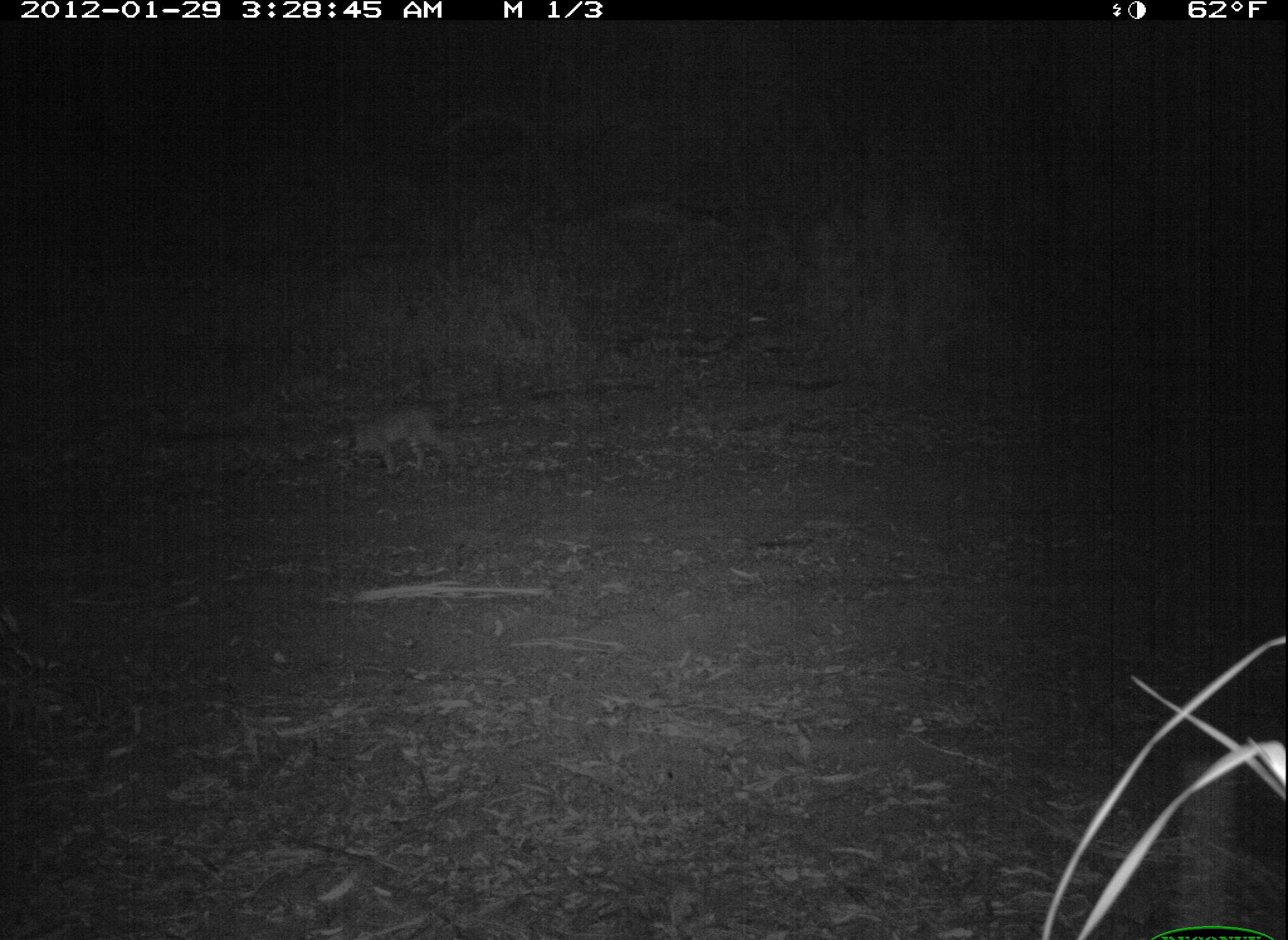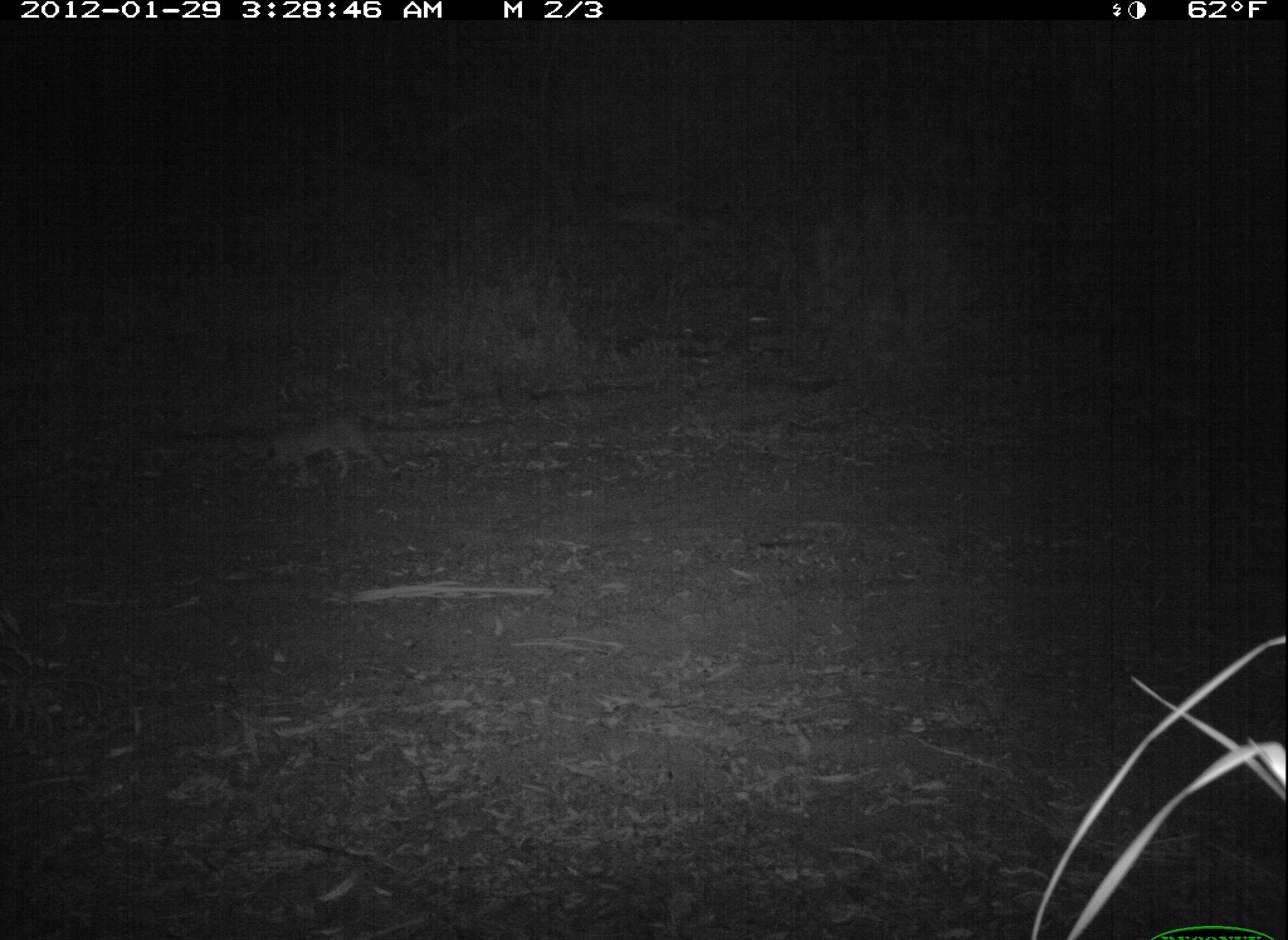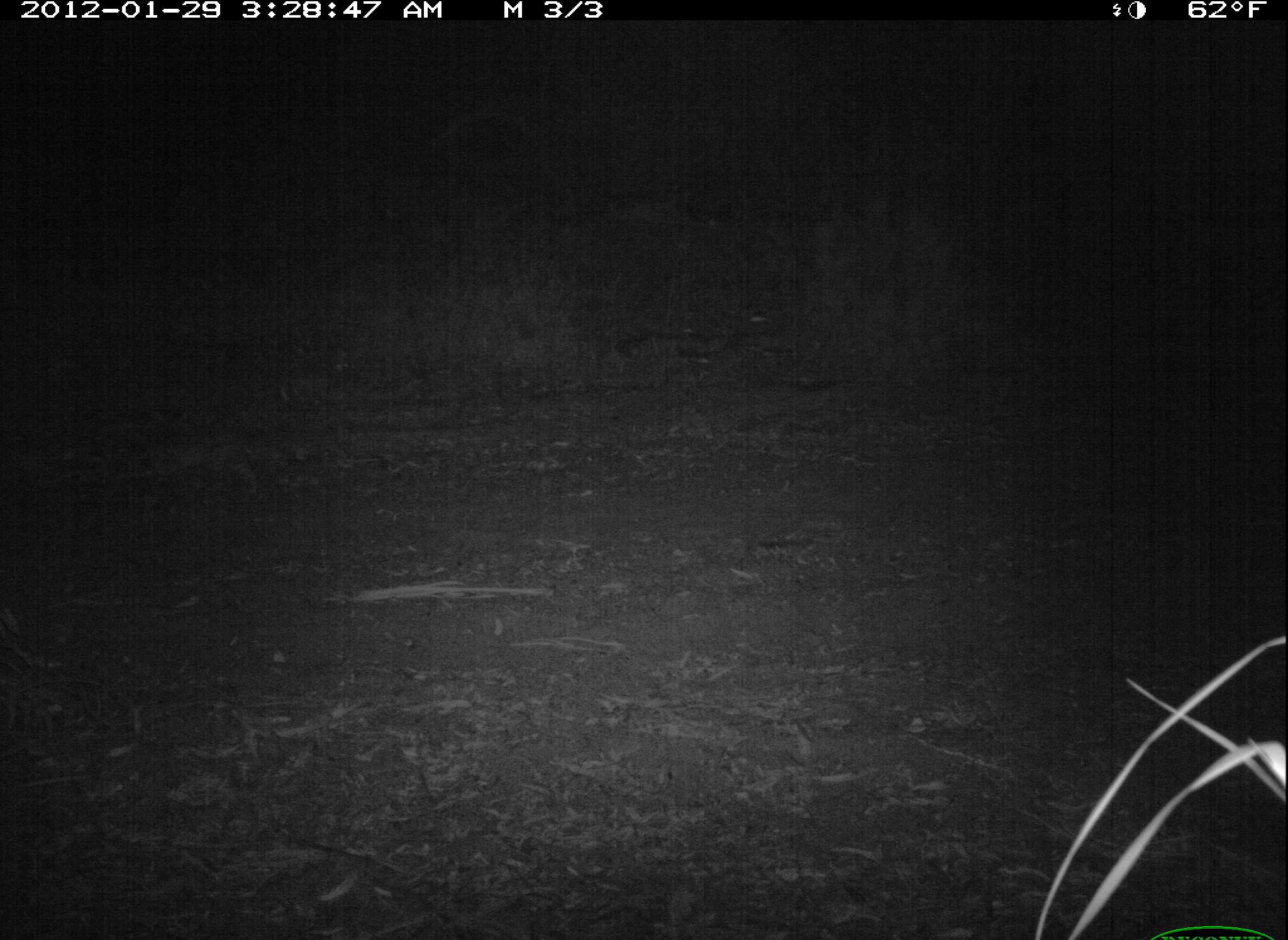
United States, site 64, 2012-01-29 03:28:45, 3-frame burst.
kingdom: Animalia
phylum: Chordata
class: Mammalia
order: Carnivora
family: Felidae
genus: Lynx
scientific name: Lynx rufus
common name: bobcat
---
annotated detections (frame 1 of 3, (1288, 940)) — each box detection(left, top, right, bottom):
bobcat: detection(321, 397, 470, 485)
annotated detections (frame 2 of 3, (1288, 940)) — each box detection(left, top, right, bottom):
bobcat: detection(229, 412, 391, 490)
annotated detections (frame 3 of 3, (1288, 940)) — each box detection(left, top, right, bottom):
bobcat: detection(140, 429, 286, 509)